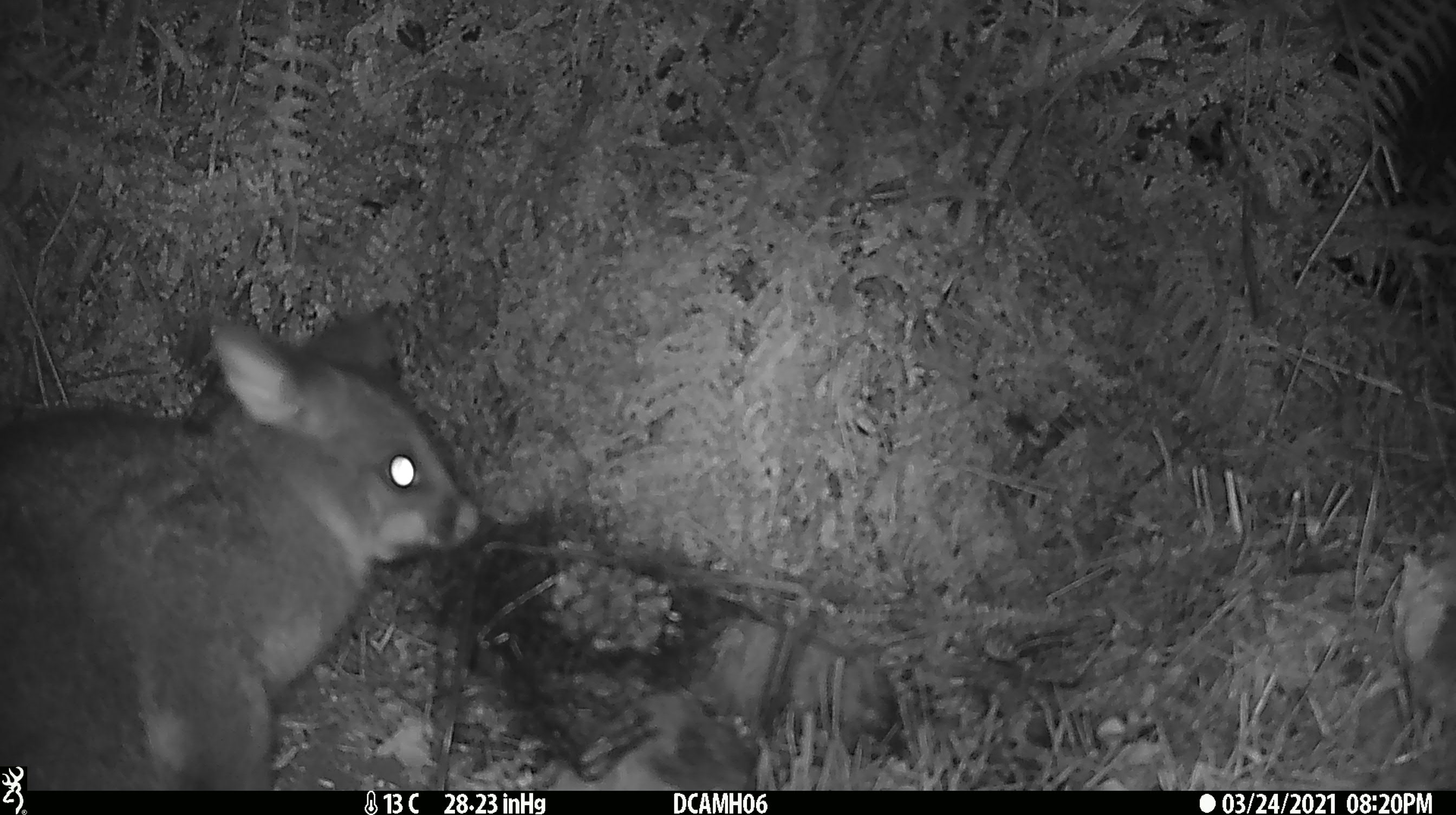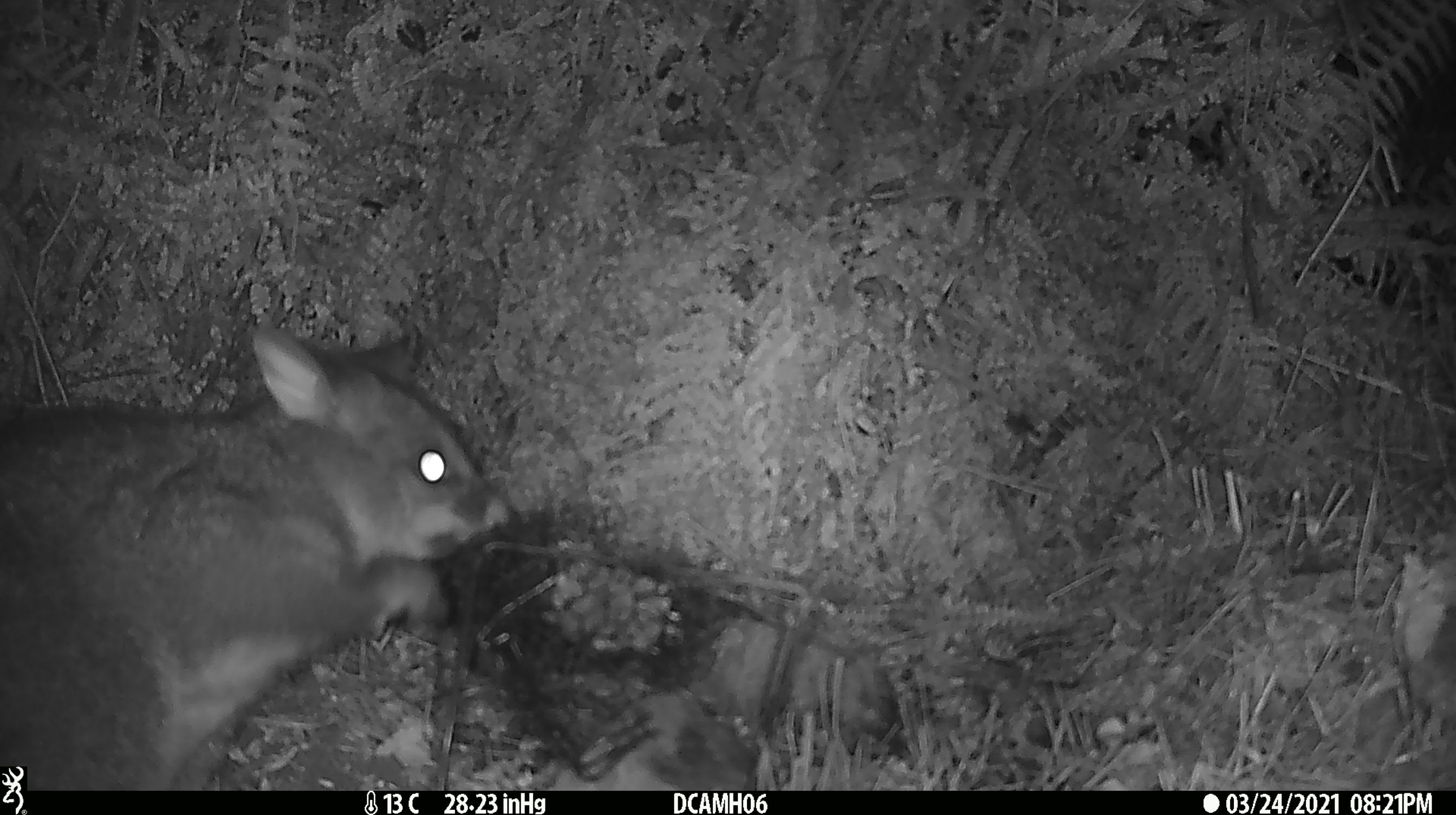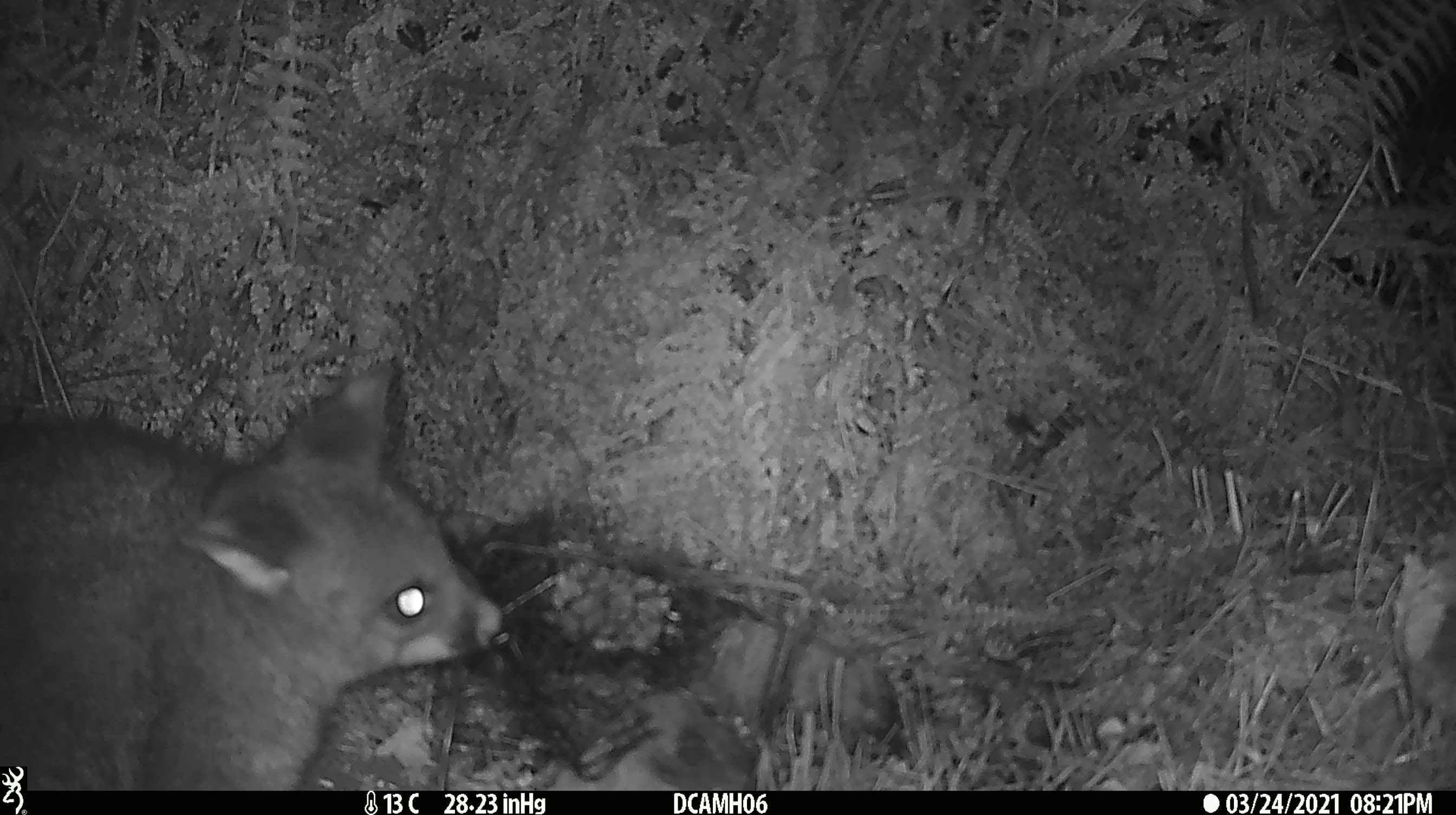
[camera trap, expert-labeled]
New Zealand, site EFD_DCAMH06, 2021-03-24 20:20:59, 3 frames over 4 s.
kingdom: Animalia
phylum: Chordata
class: Mammalia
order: Diprotodontia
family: Phalangeridae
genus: Trichosurus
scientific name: Trichosurus vulpecula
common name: common brushtail possum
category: possum